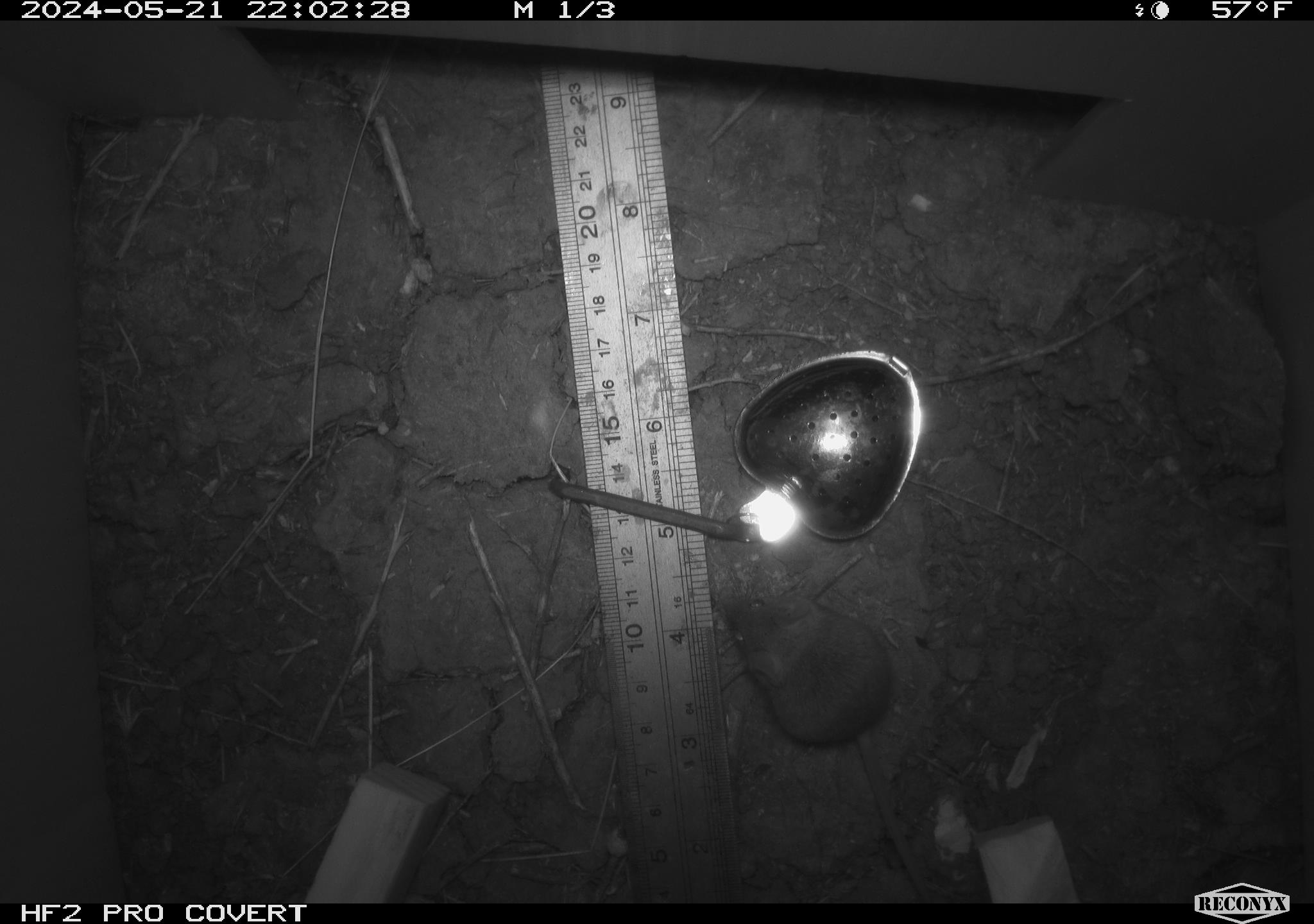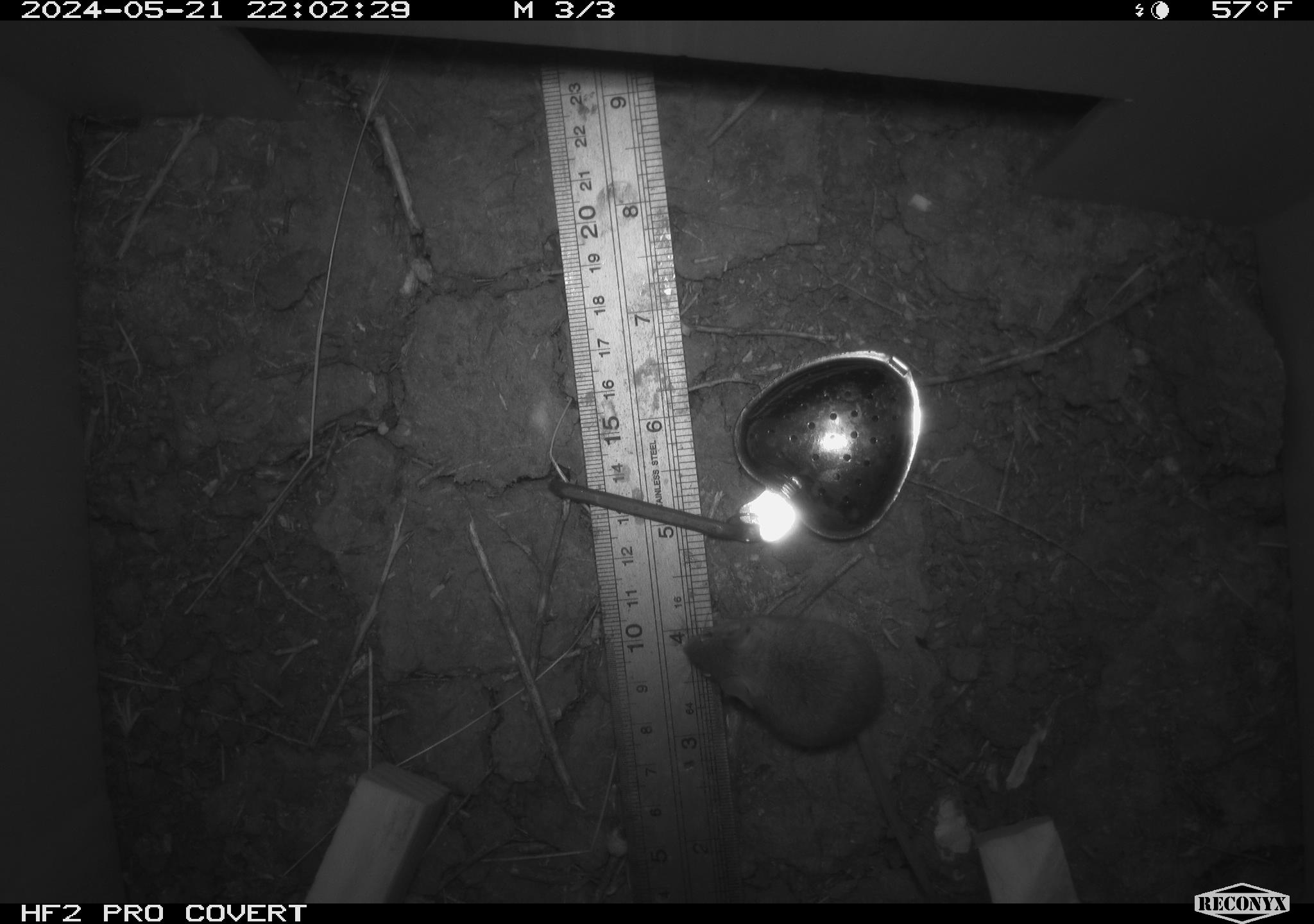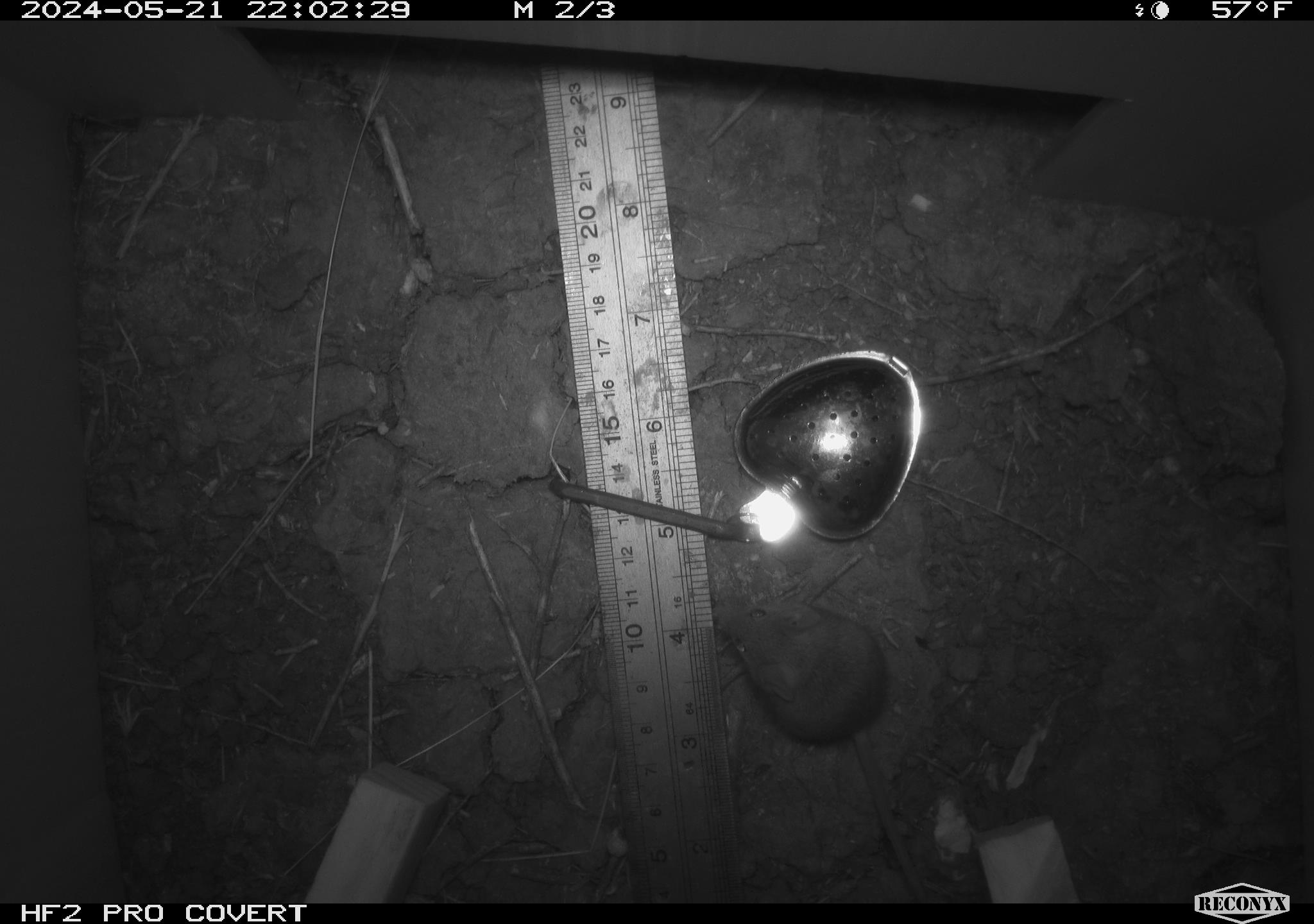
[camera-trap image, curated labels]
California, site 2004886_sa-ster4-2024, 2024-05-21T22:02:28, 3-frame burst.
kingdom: Animalia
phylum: Chordata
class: Mammalia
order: Rodentia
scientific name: Rodentia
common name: mouse species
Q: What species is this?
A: Mouse species (Rodentia).